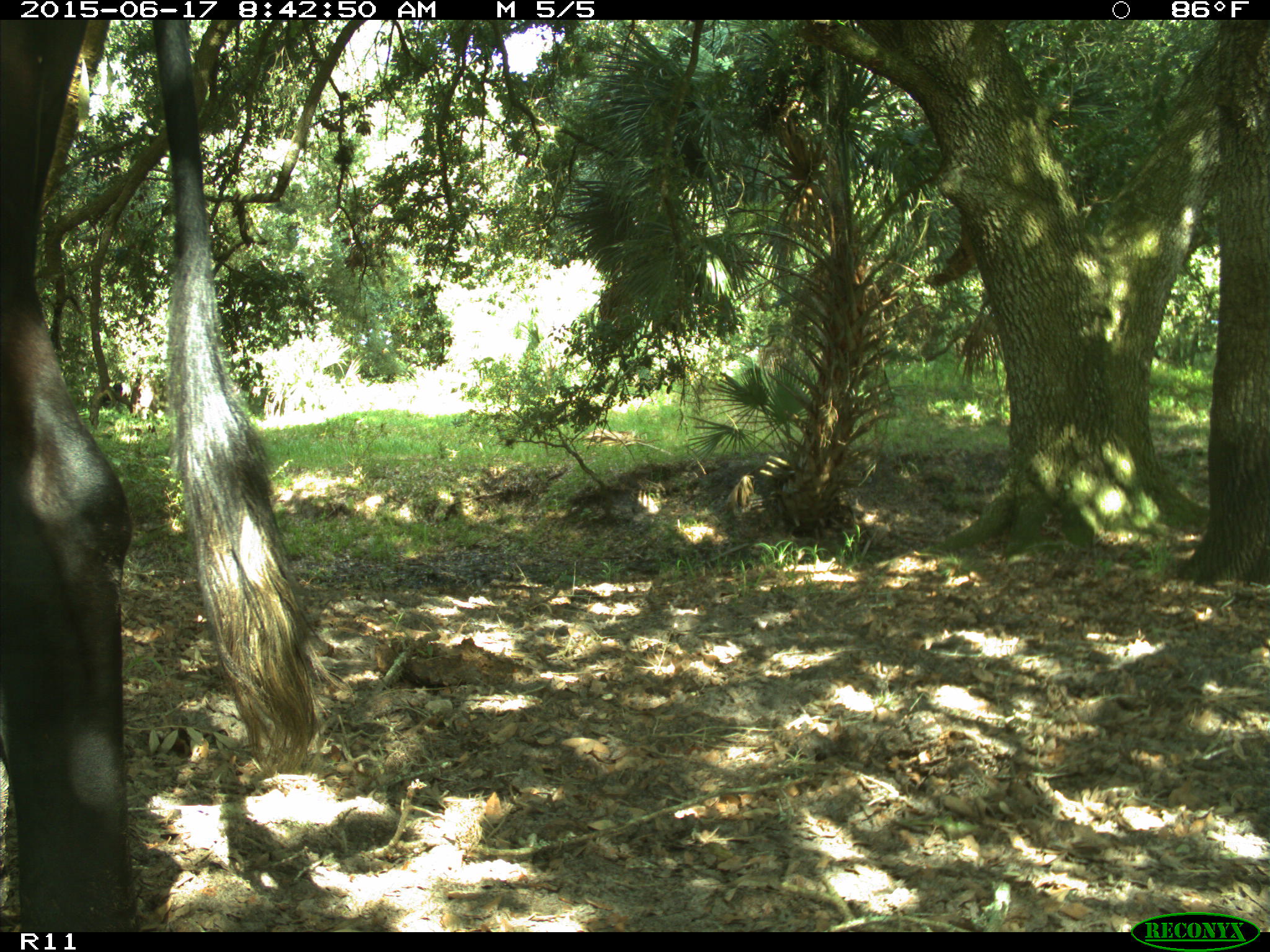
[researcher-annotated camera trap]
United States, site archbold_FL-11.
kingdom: Animalia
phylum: Chordata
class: Mammalia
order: Artiodactyla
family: Bovidae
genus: Bos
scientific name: Bos taurus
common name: domestic cow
Bos taurus (domestic cow).